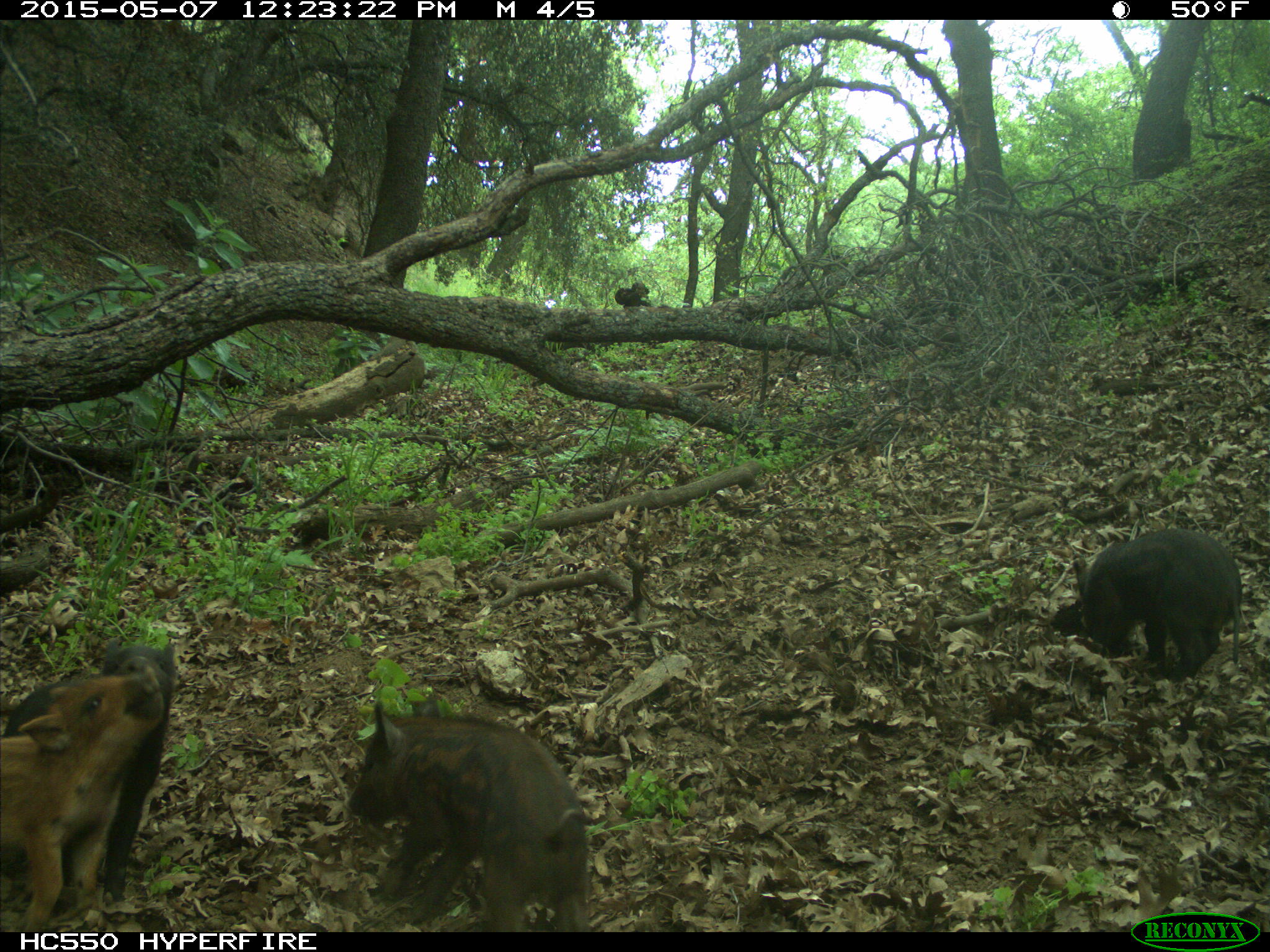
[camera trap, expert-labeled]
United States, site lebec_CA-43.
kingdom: Animalia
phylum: Chordata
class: Mammalia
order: Artiodactyla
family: Suidae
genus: Sus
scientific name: Sus scrofa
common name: wild boar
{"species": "Sus scrofa (wild boar)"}